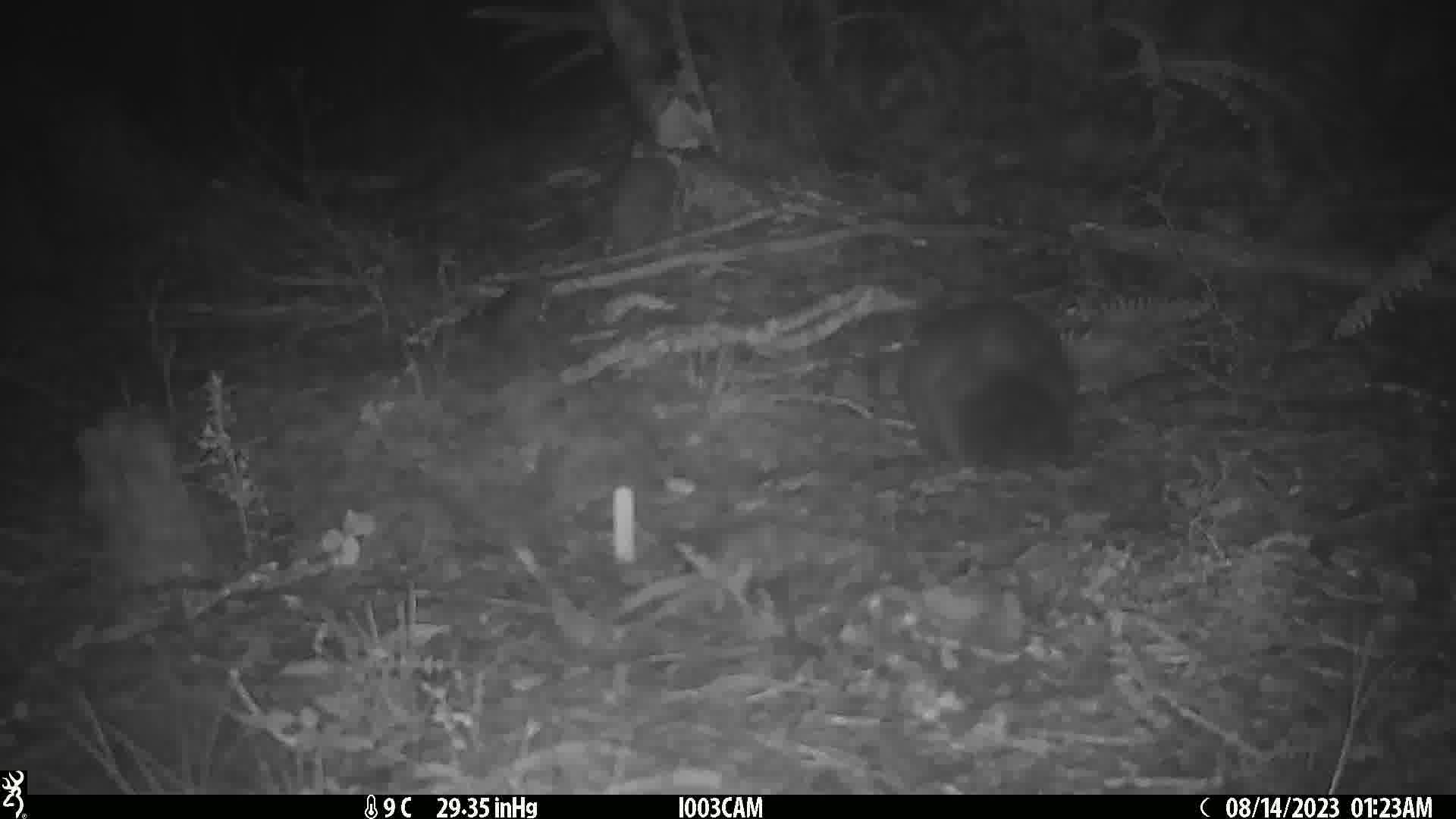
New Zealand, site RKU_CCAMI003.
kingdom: Animalia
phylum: Chordata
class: Mammalia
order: Diprotodontia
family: Phalangeridae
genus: Trichosurus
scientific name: Trichosurus vulpecula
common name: common brushtail possum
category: possum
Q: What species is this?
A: Possum (common brushtail possum) (Trichosurus vulpecula).